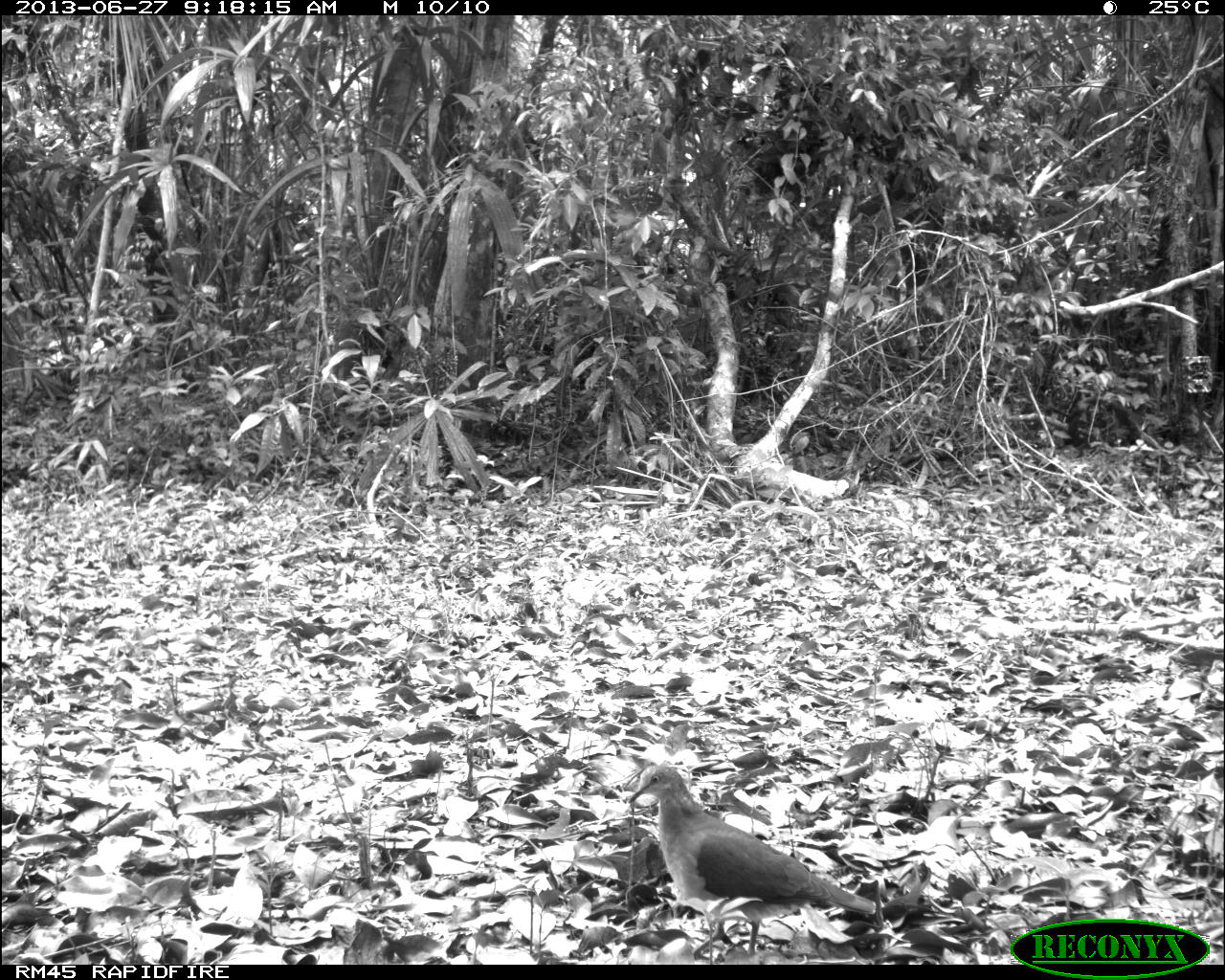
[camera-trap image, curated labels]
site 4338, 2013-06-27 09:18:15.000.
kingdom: Animalia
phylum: Chordata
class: Aves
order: Columbiformes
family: Columbidae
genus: Leptotila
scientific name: Leptotila plumbeiceps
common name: gray-headed dove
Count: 1.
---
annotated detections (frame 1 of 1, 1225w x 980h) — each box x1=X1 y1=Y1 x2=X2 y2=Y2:
leptotila plumbeiceps: x1=627 y1=764 x2=876 y2=960